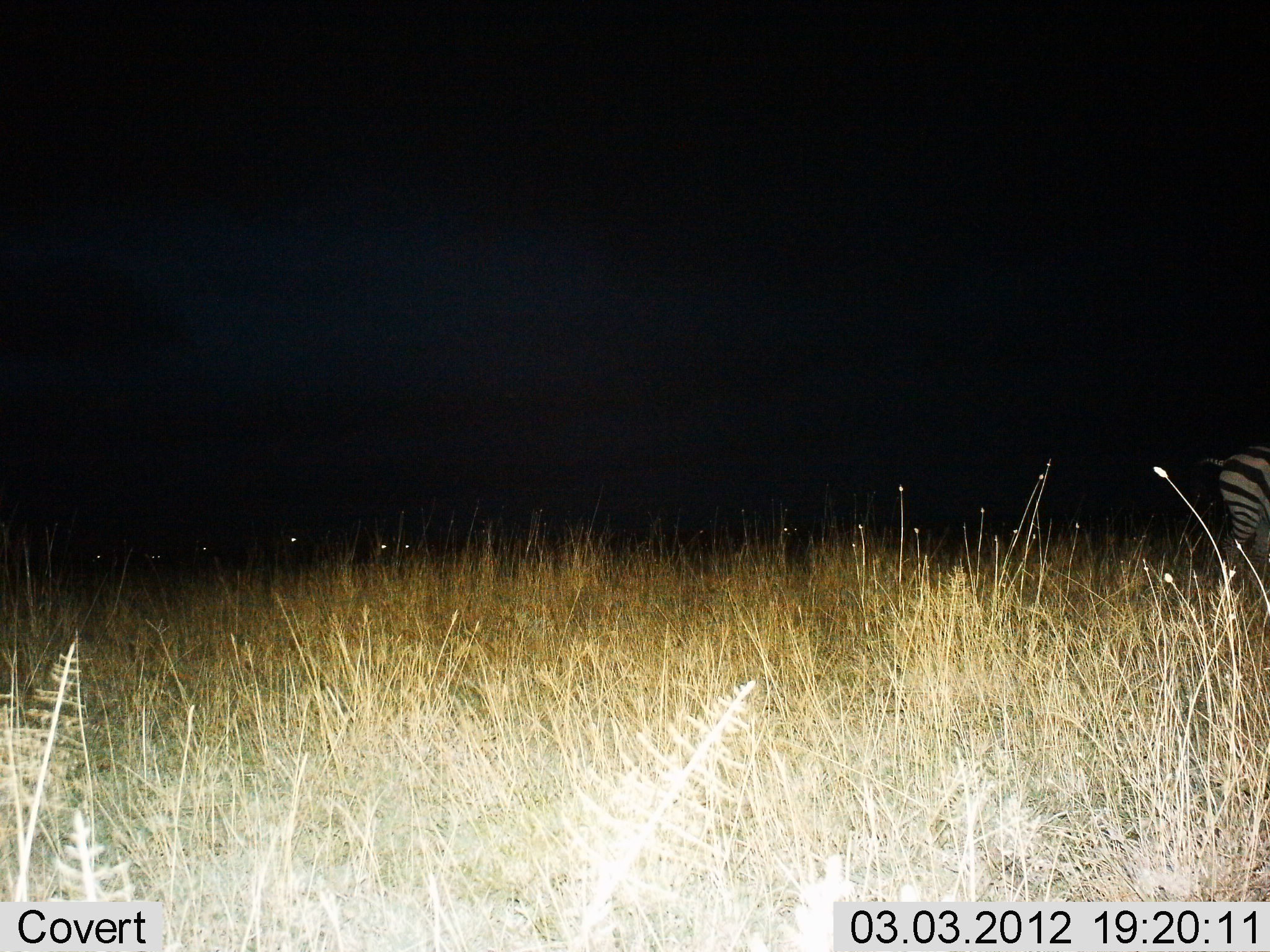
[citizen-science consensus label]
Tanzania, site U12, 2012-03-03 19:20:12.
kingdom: Animalia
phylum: Chordata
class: Mammalia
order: Perissodactyla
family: Equidae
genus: Equus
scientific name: Equus quagga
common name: plains zebra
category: zebra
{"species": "zebra (plains zebra) (Equus quagga)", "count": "1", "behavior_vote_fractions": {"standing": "57%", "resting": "7%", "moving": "40%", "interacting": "0%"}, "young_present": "0%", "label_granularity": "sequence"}